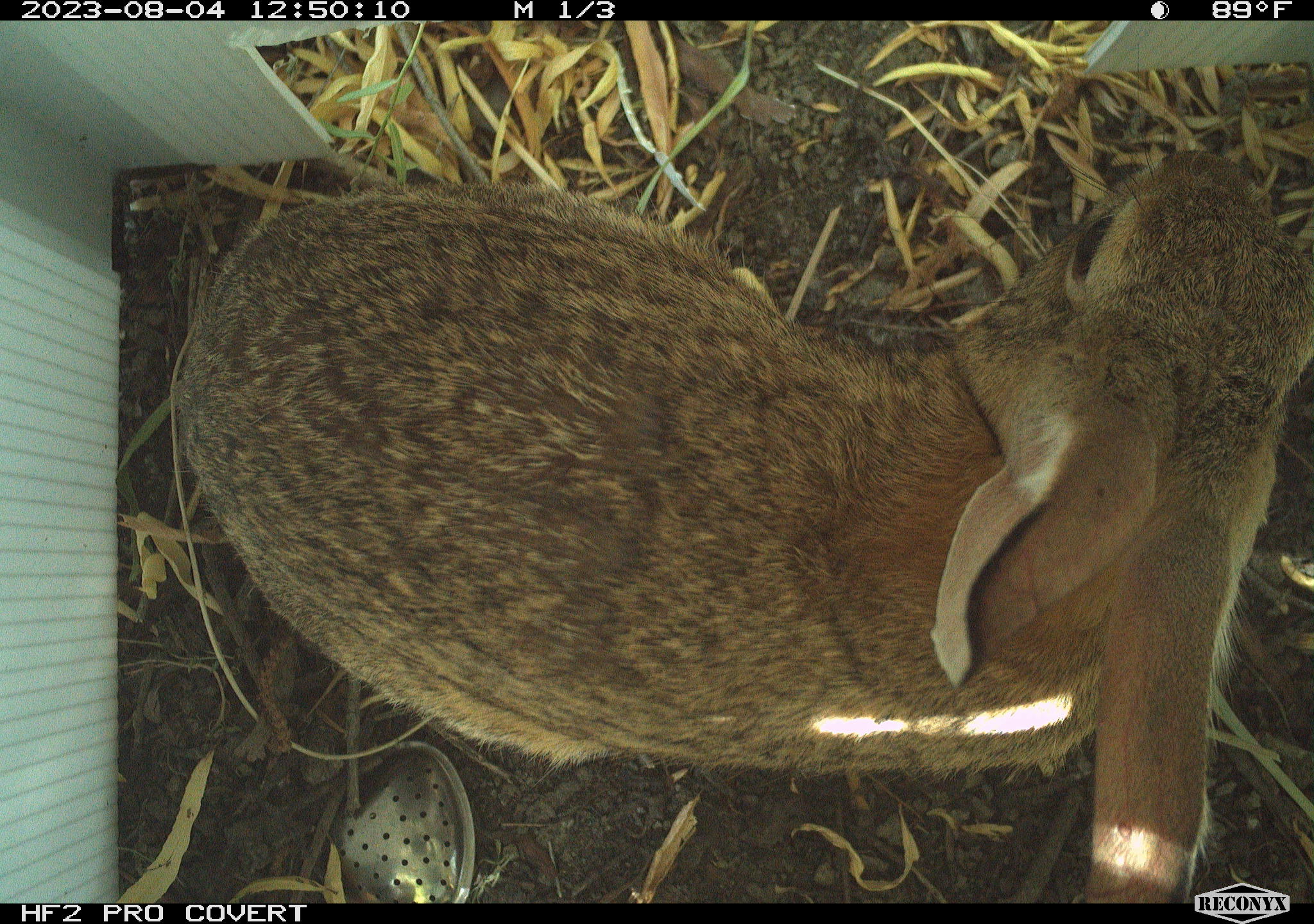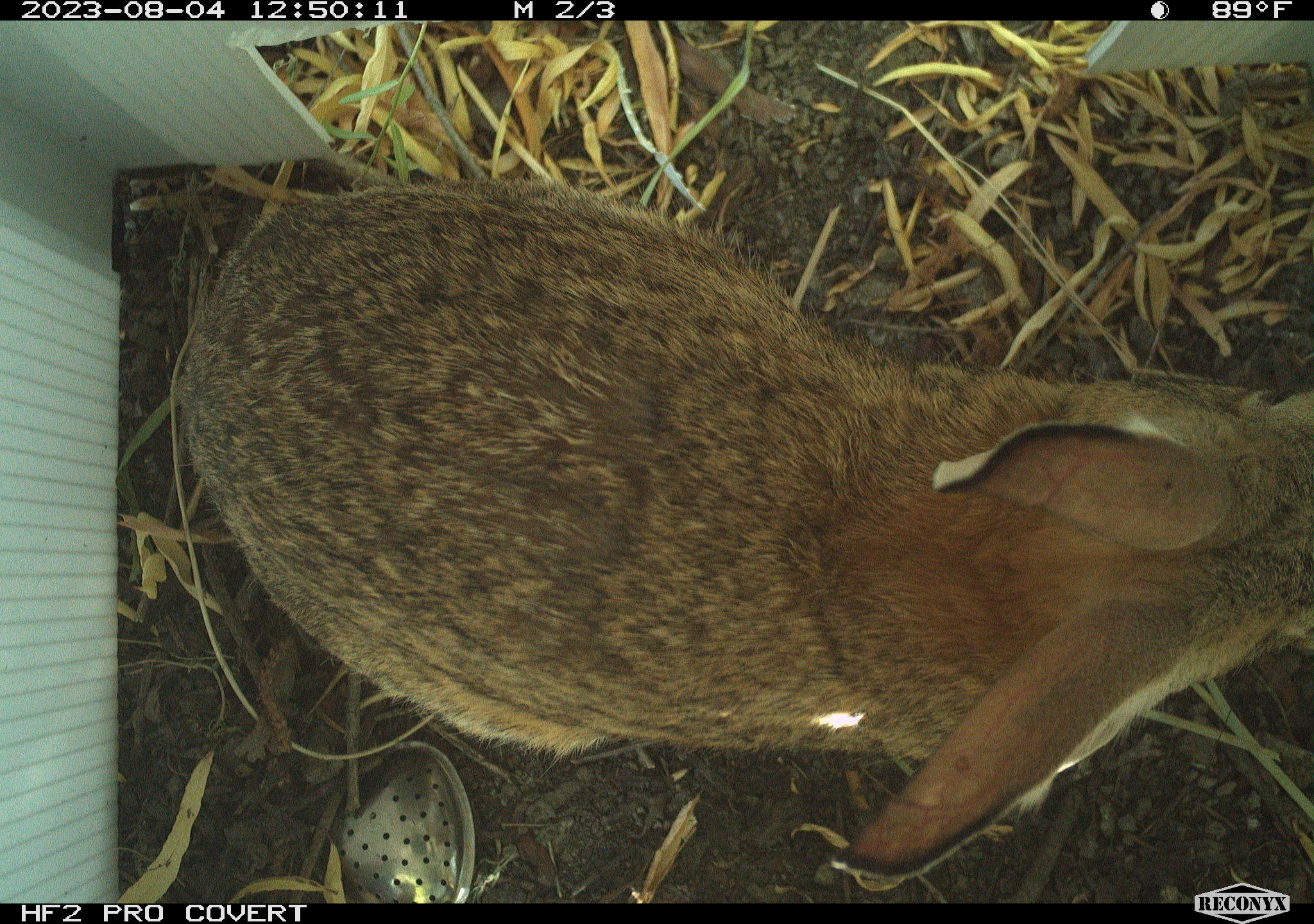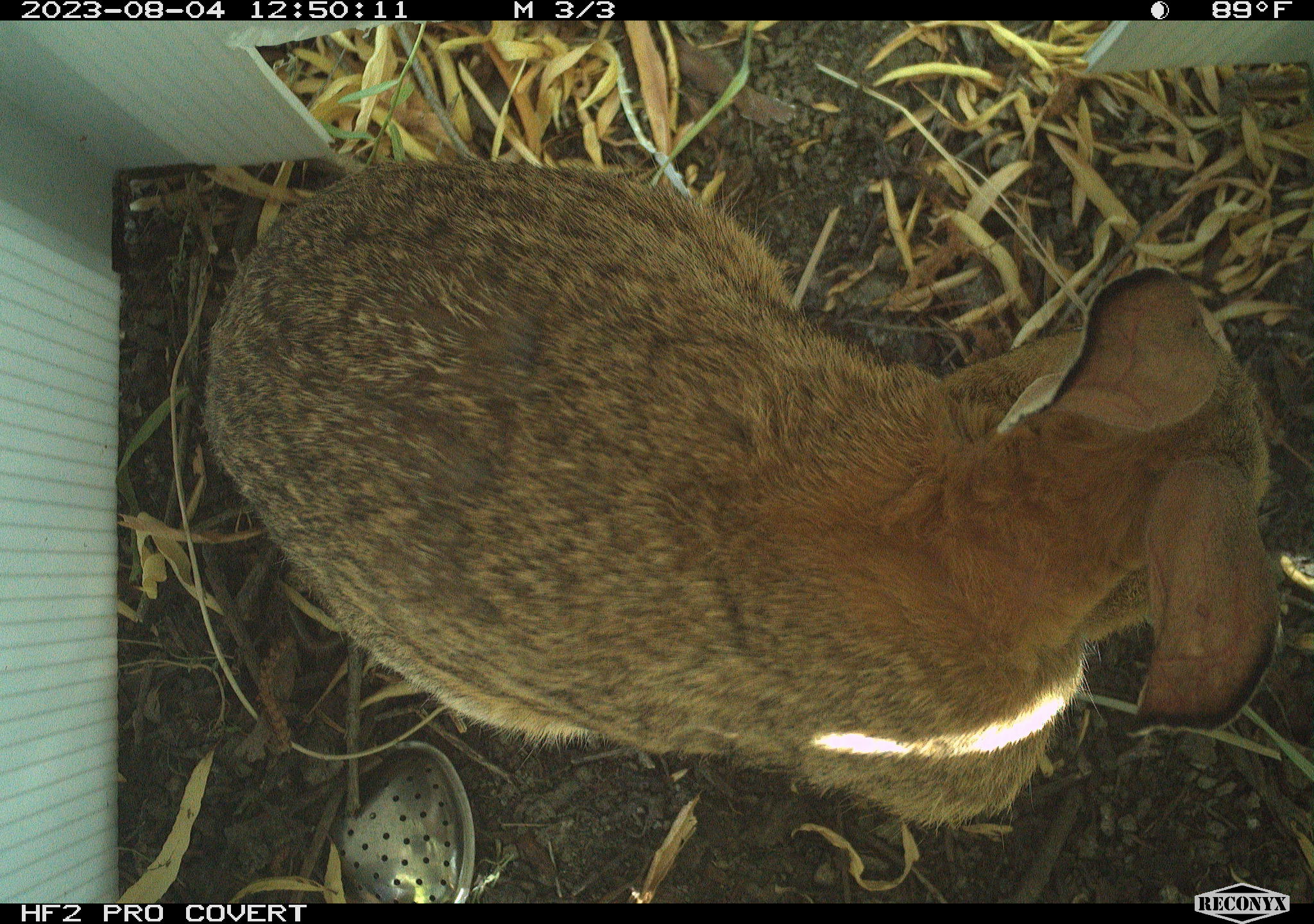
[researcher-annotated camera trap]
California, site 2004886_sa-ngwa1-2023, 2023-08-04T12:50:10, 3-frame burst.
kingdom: Animalia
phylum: Chordata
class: Mammalia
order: Lagomorpha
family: Leporidae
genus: Sylvilagus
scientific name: Sylvilagus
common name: cottontail rabbits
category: sylvilagus species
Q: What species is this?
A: Sylvilagus species (cottontail rabbits) (Sylvilagus).